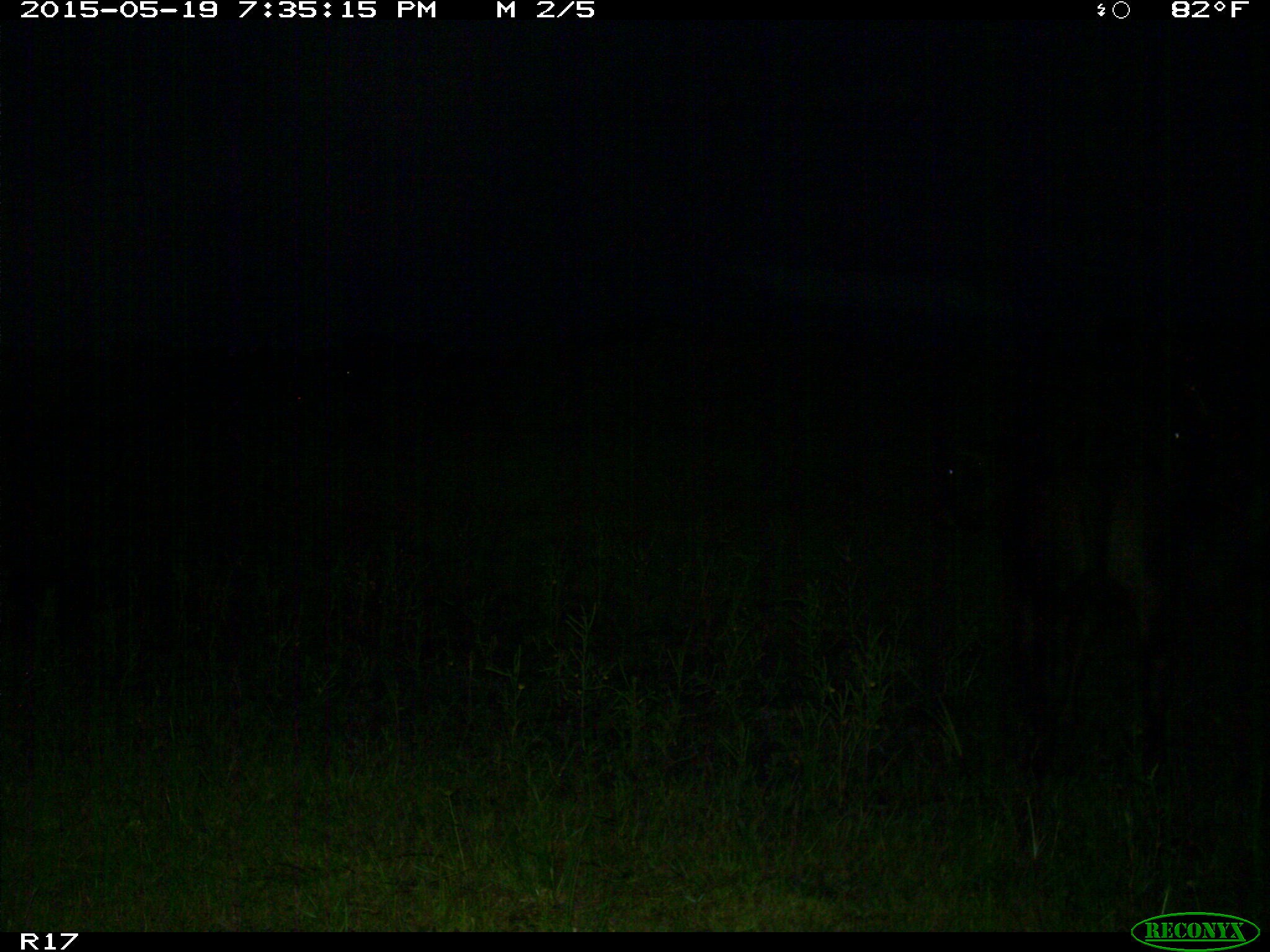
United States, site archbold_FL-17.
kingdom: Animalia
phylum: Chordata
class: Mammalia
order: Artiodactyla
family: Bovidae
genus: Bos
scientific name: Bos taurus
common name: domestic cow